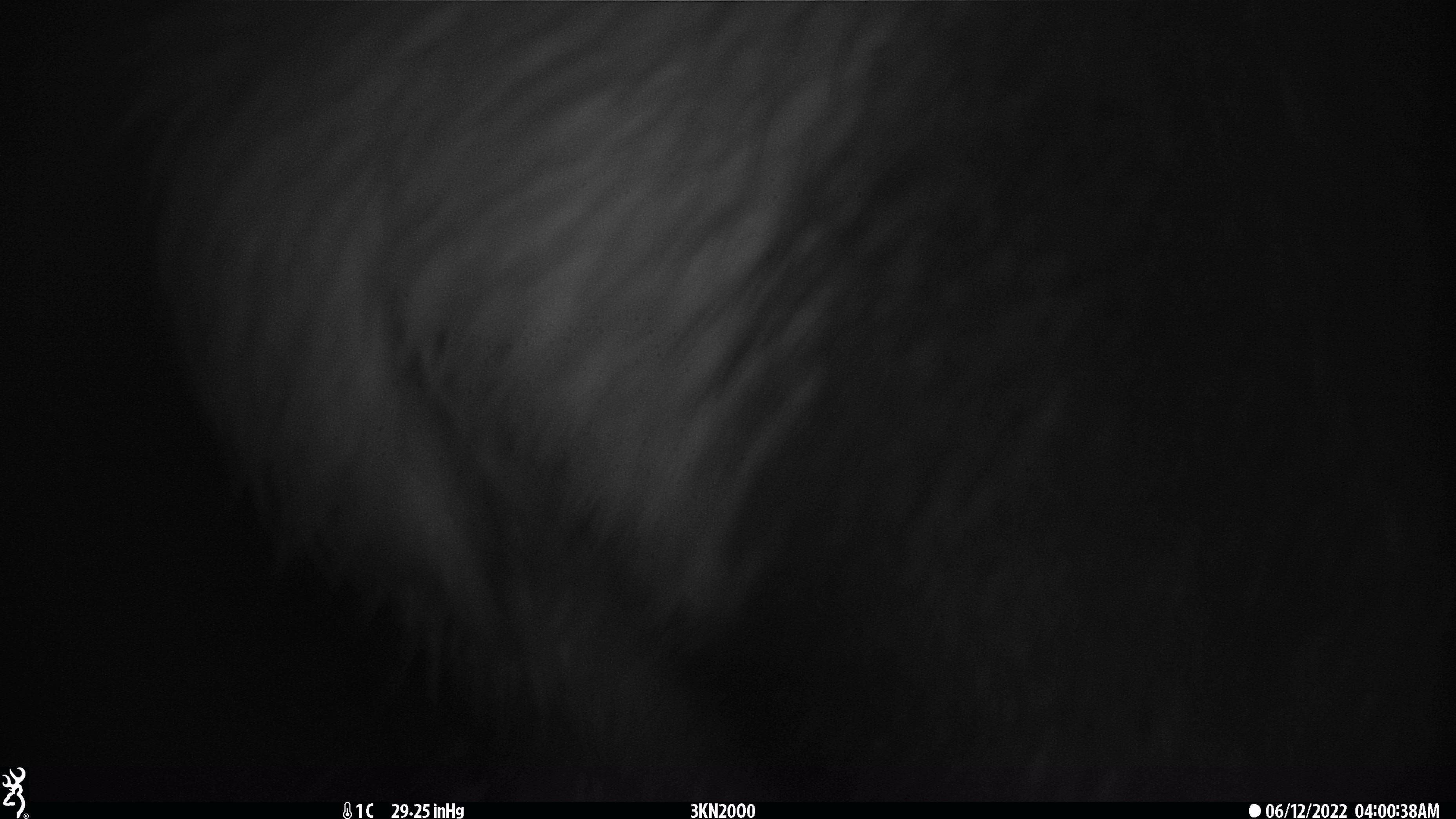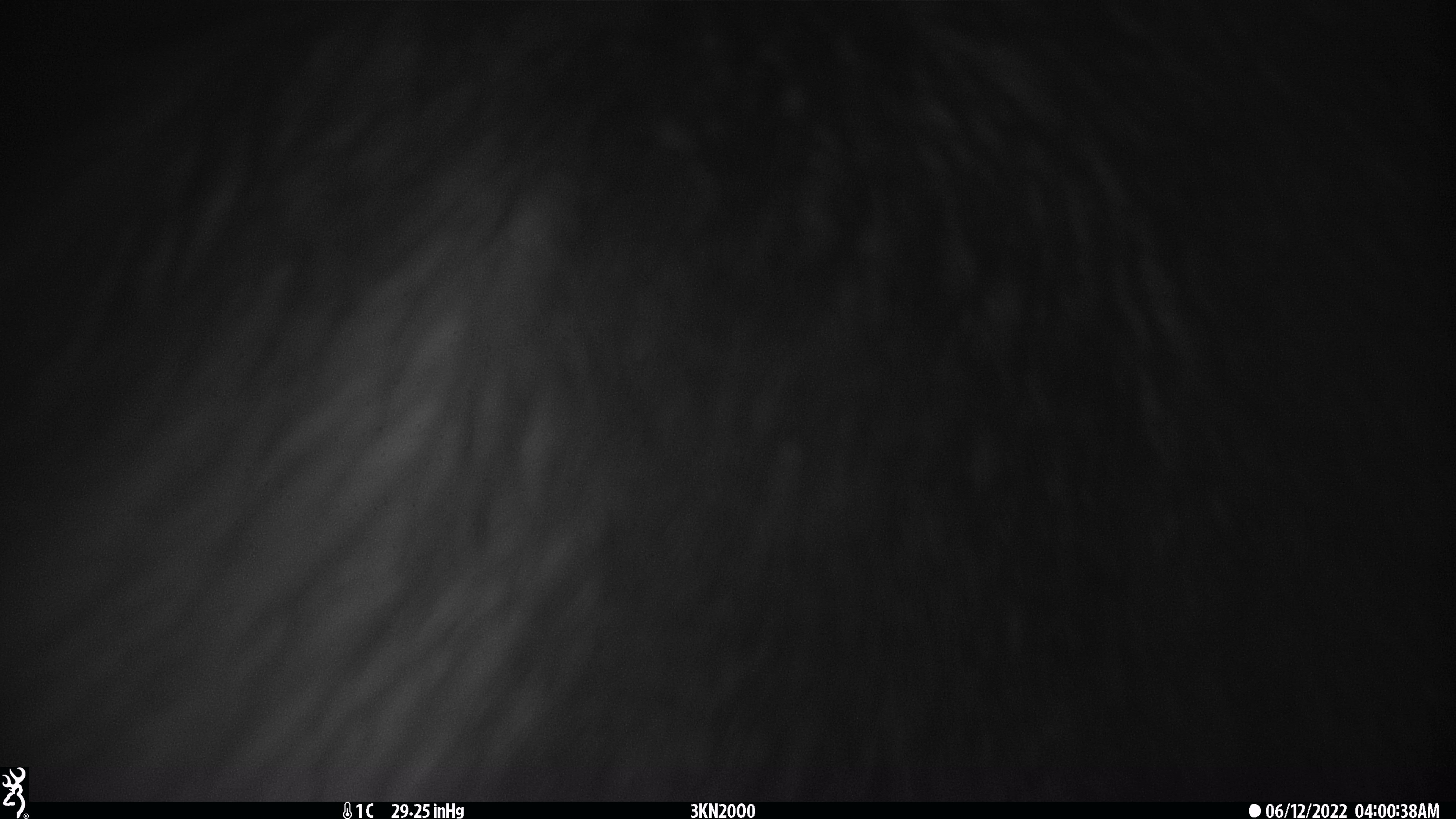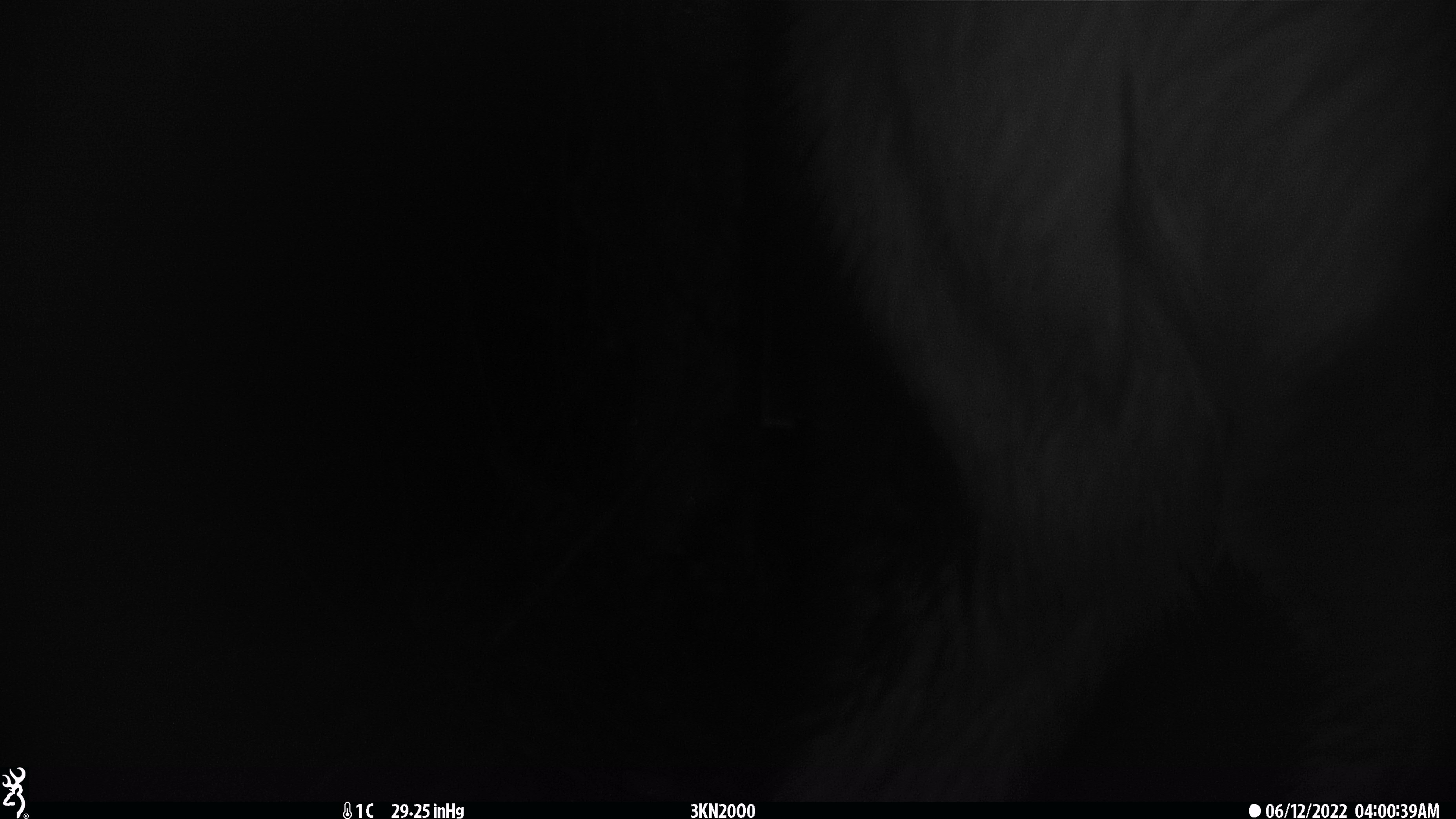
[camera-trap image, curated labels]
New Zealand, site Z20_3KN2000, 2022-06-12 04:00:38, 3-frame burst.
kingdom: Animalia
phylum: Chordata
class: Mammalia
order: Artiodactyla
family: Cervidae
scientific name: Cervidae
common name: deer